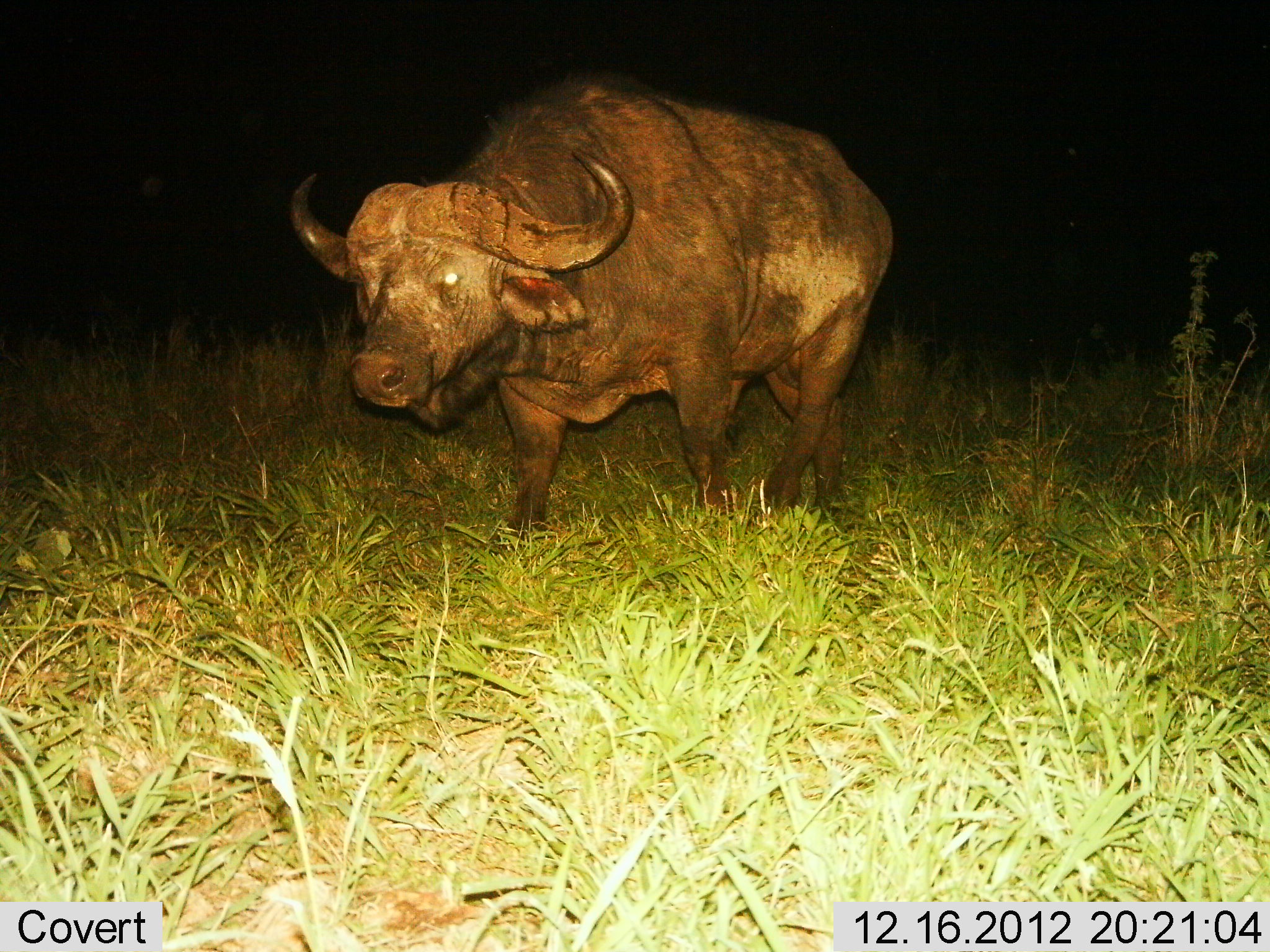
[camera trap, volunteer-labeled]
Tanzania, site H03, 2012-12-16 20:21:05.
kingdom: Animalia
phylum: Chordata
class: Mammalia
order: Artiodactyla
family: Bovidae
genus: Syncerus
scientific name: Syncerus caffer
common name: cape buffalo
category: buffalo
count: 1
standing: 24%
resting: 0%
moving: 82%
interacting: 0%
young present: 0%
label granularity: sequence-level